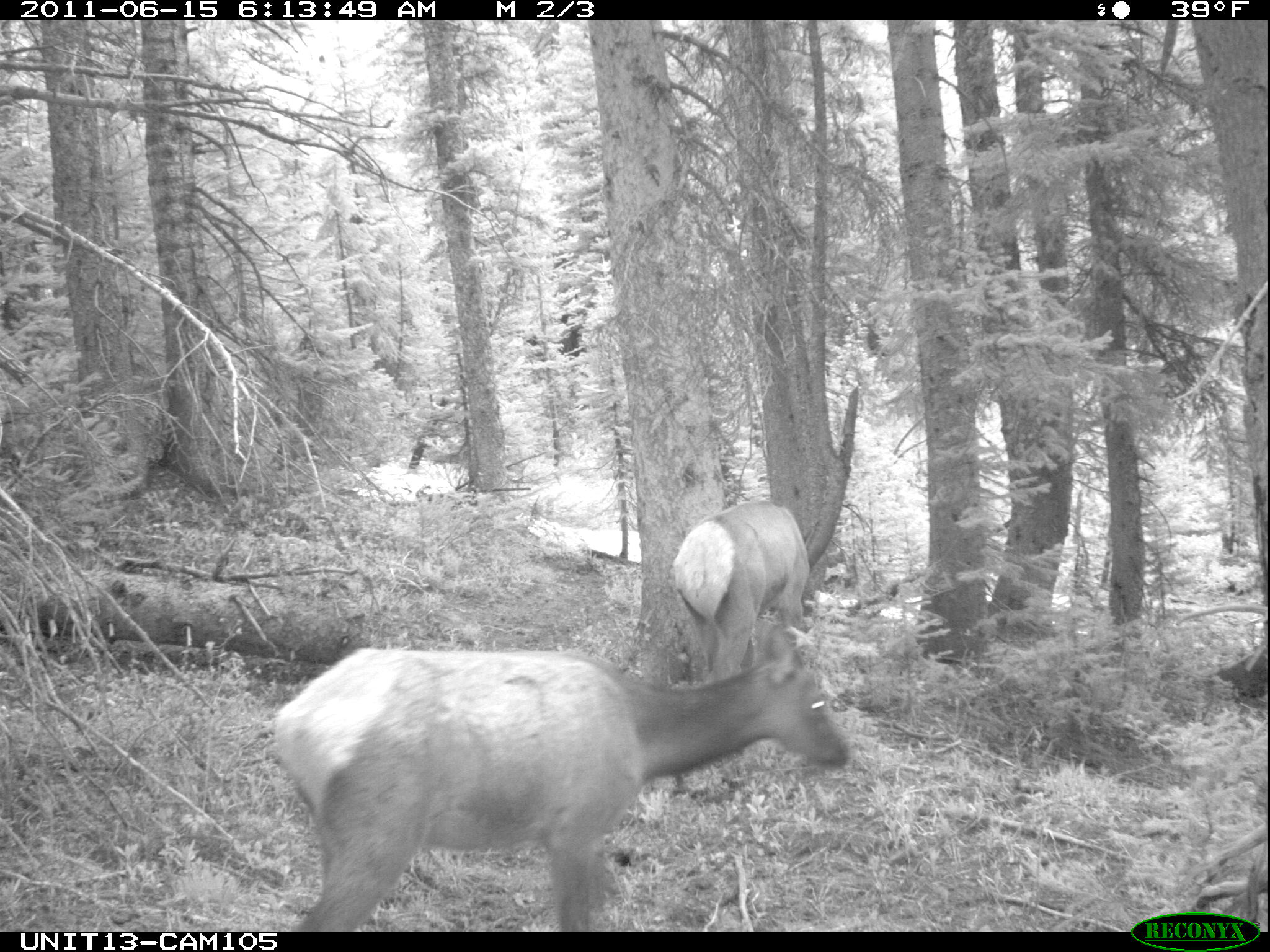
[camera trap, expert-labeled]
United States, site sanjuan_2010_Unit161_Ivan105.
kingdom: Animalia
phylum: Chordata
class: Mammalia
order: Artiodactyla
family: Cervidae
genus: Cervus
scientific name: Cervus elaphus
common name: red deer